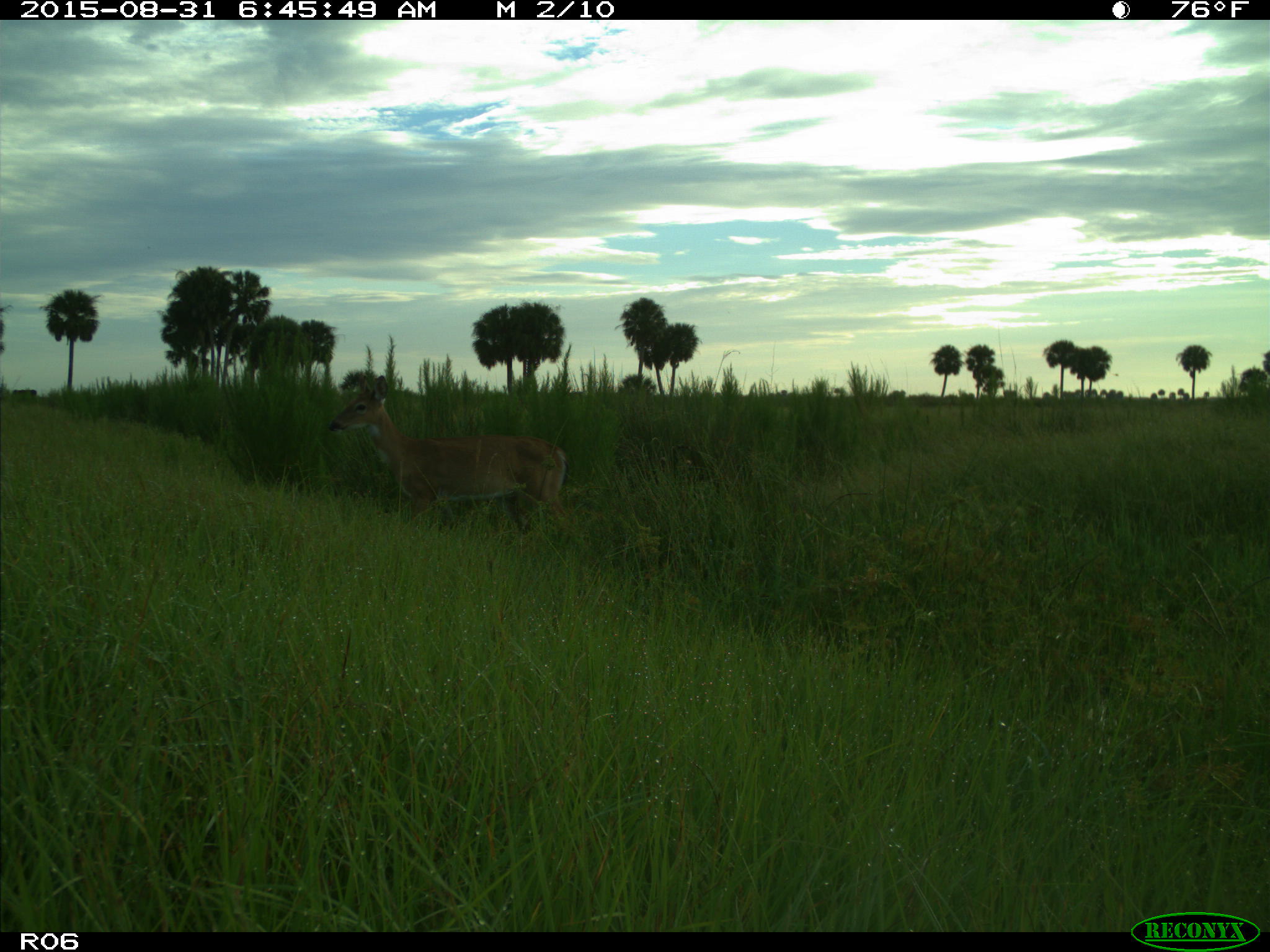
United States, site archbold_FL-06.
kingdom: Animalia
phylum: Chordata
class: Mammalia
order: Artiodactyla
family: Cervidae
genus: Odocoileus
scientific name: Odocoileus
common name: deer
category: unidentified deer